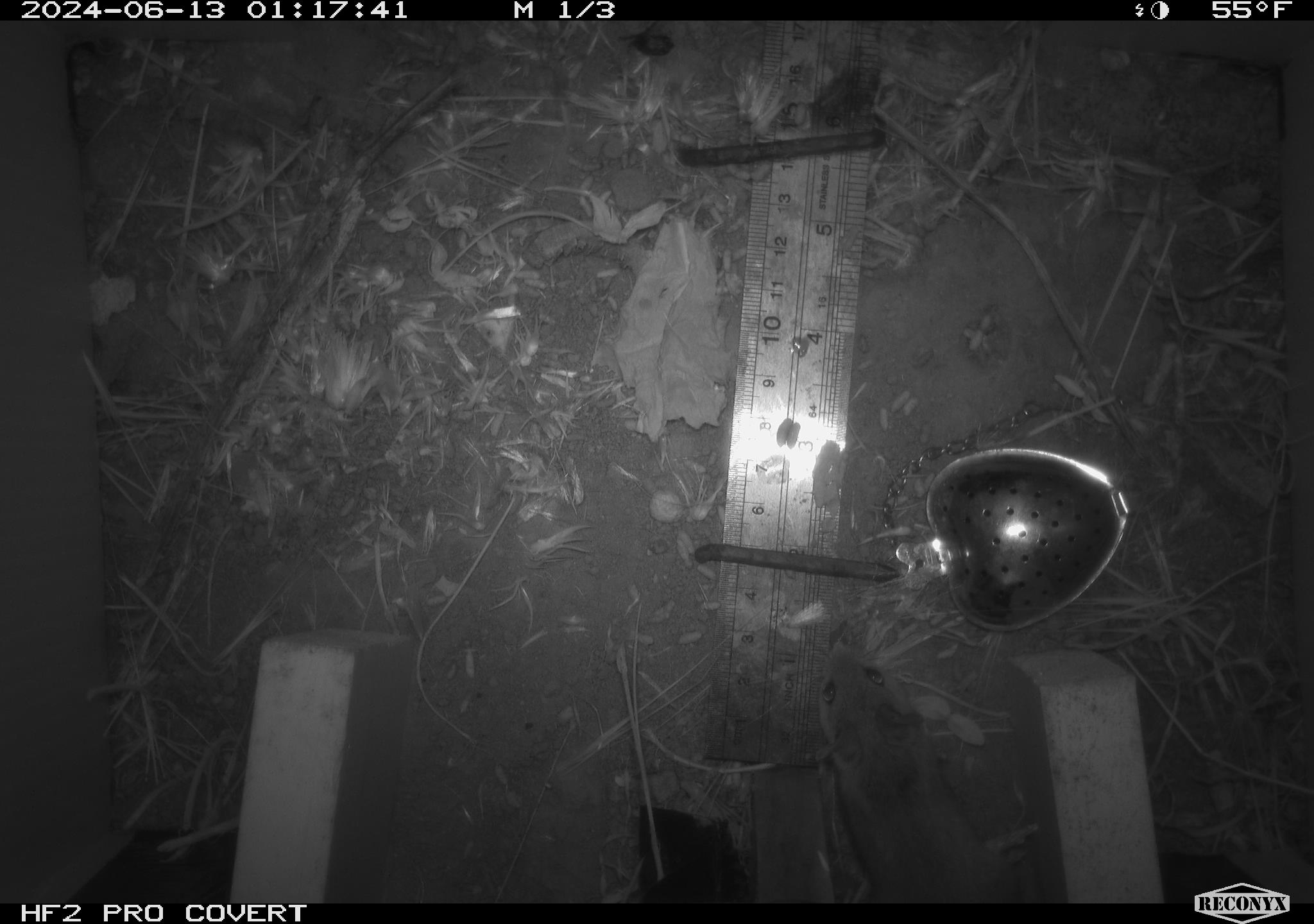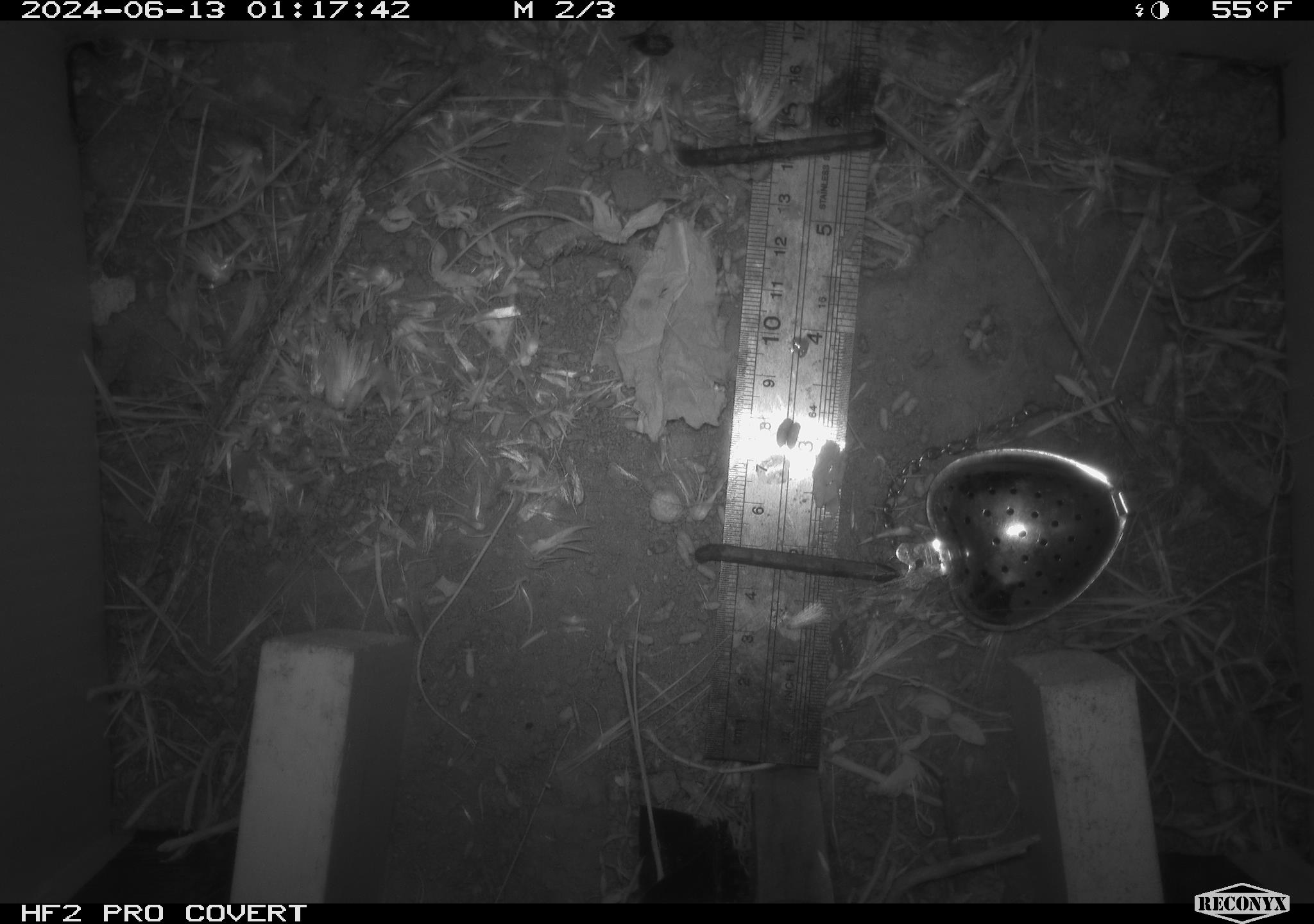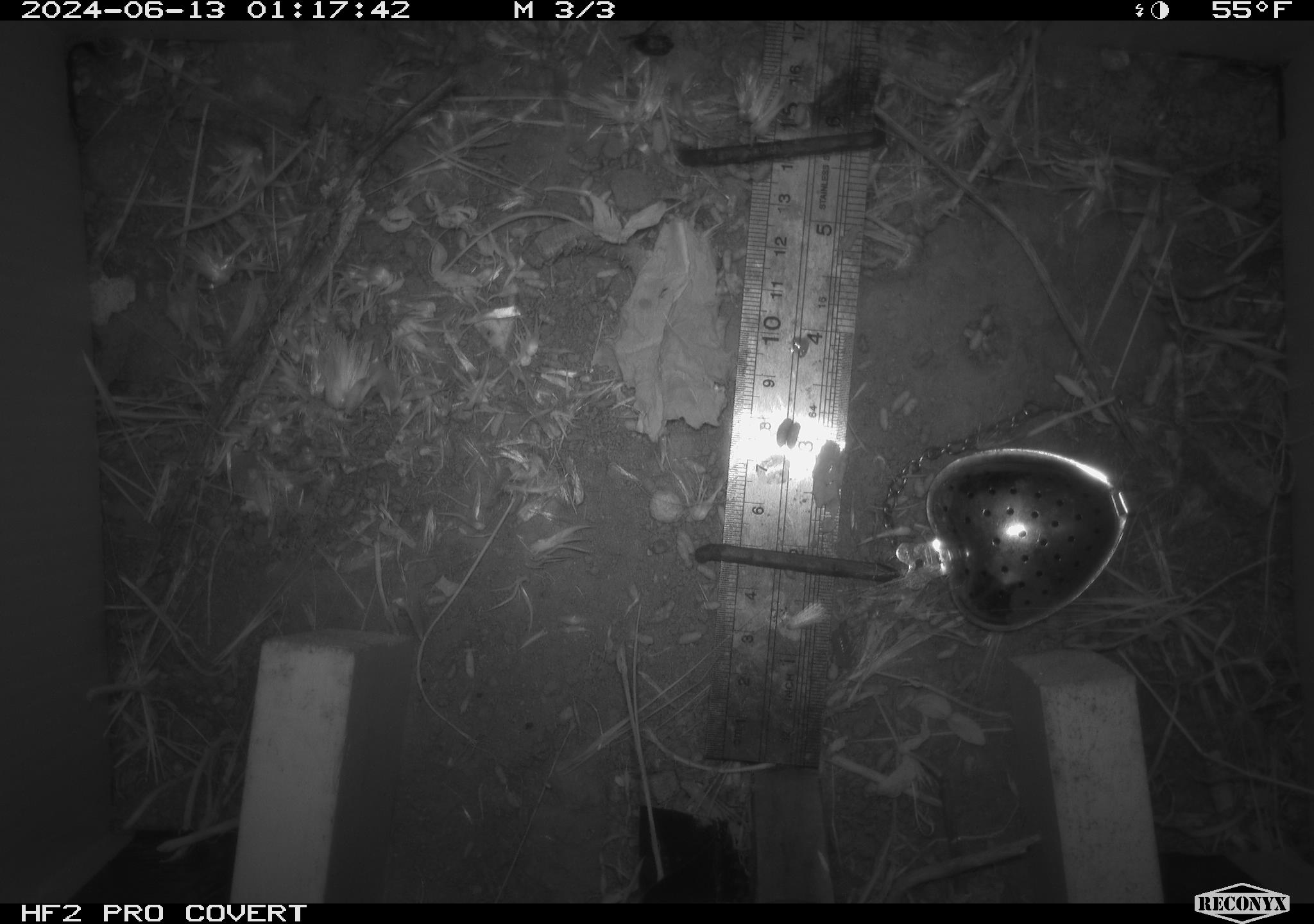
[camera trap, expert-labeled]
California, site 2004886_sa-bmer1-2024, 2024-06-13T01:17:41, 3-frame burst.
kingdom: Animalia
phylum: Chordata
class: Mammalia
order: Rodentia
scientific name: Rodentia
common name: mouse species